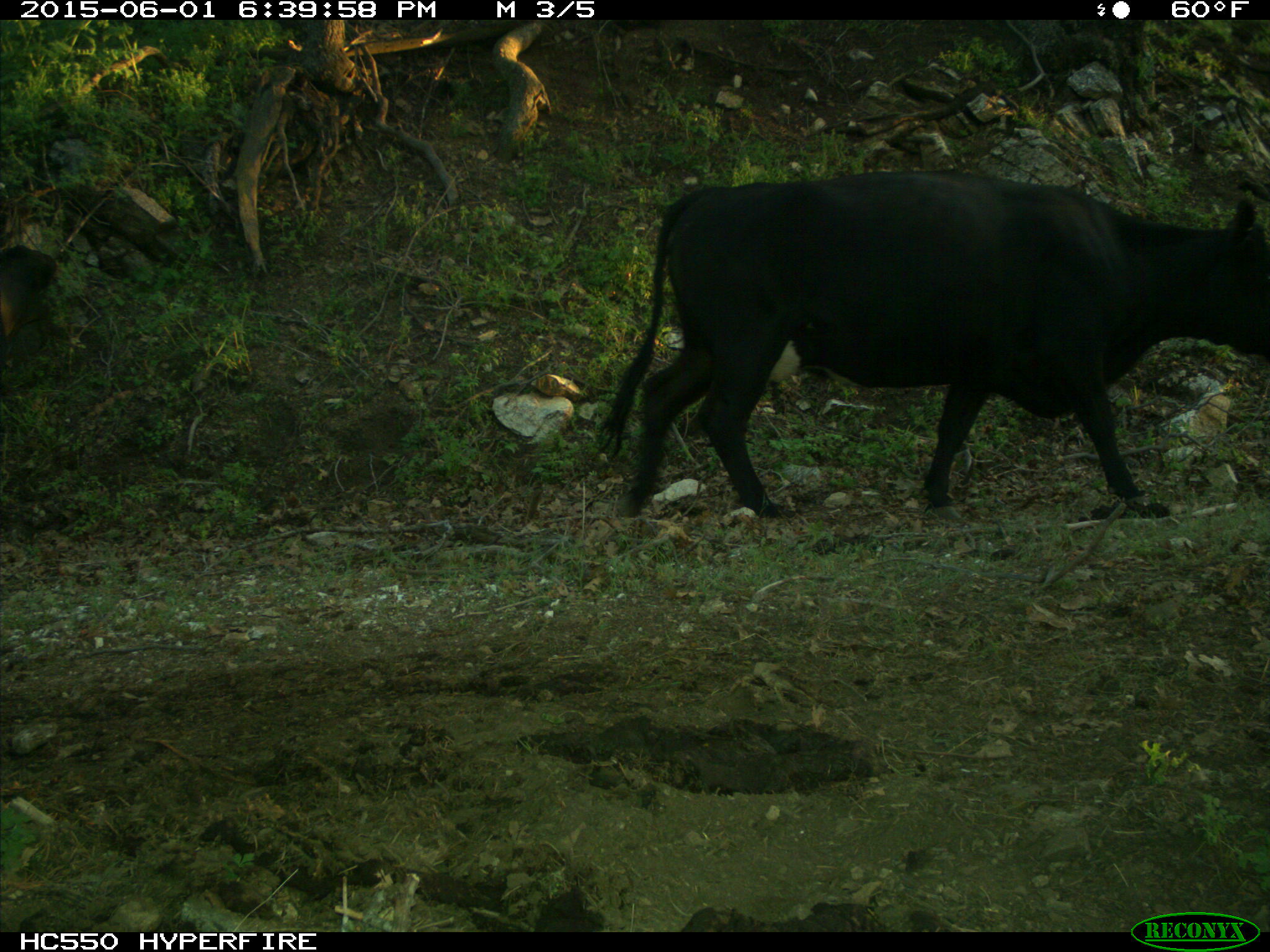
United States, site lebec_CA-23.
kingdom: Animalia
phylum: Chordata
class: Mammalia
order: Artiodactyla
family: Bovidae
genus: Bos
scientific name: Bos taurus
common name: domestic cow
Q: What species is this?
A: Bos taurus (domestic cow).